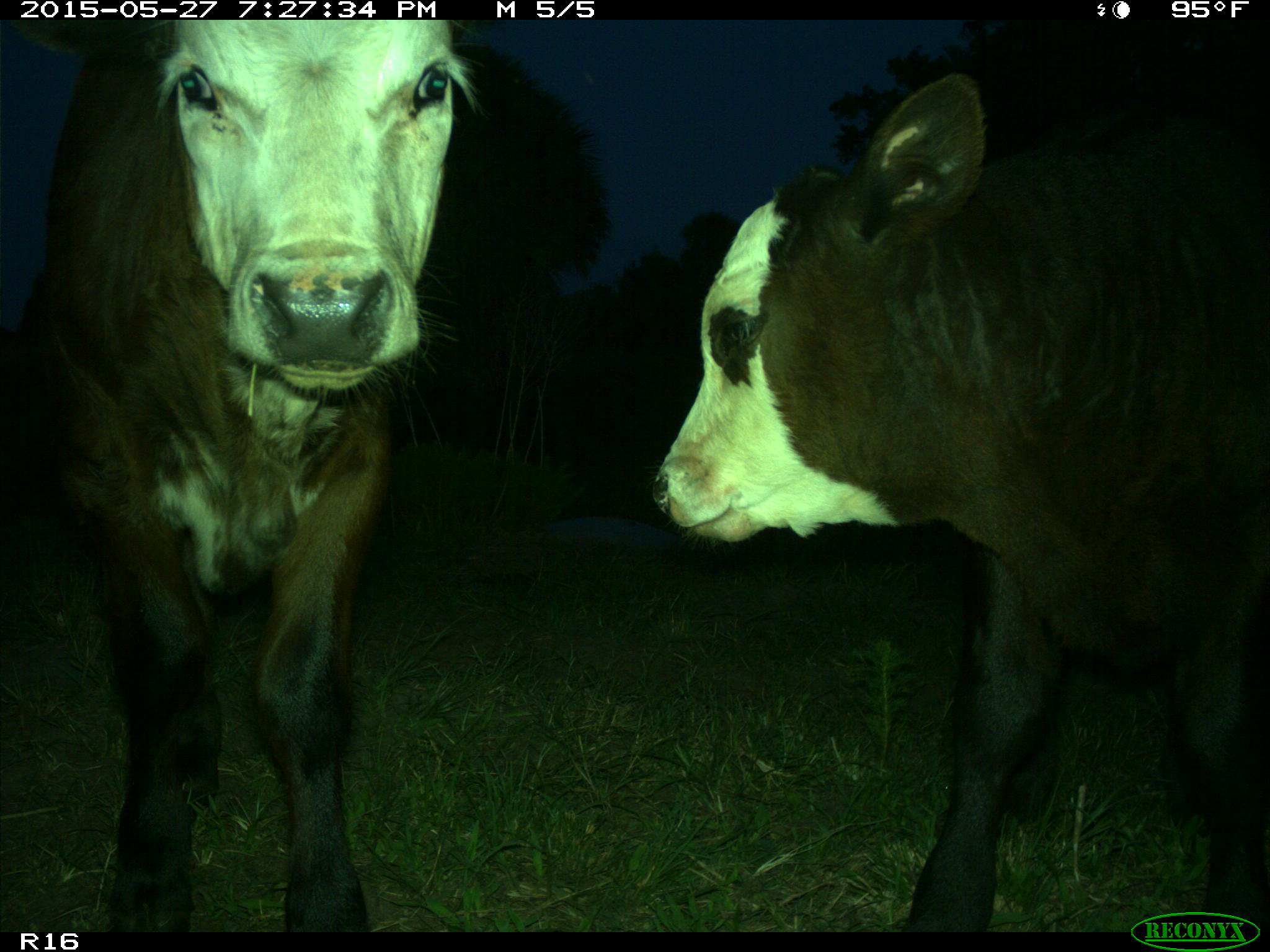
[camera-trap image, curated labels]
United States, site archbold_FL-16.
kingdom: Animalia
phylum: Chordata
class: Mammalia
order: Artiodactyla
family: Bovidae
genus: Bos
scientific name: Bos taurus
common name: domestic cow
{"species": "Bos taurus (domestic cow)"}